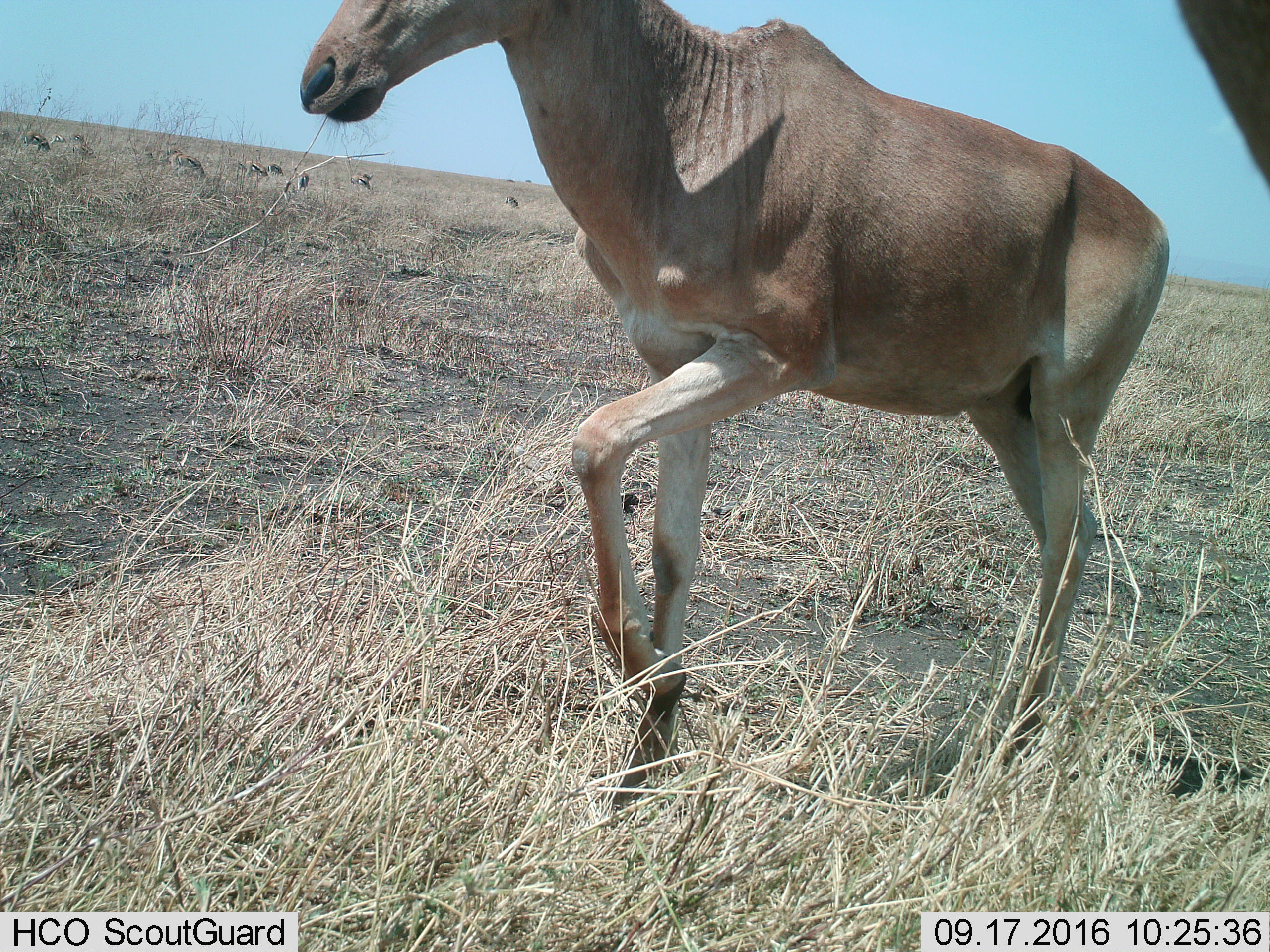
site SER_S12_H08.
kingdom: Animalia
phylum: Chordata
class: Mammalia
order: Artiodactyla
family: Bovidae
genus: Eudorcas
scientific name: Eudorcas thomsonii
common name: thomson's gazelle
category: gazellethomsons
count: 11-50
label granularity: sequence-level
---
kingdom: Animalia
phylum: Chordata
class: Mammalia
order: Artiodactyla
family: Bovidae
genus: Alcelaphus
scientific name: Alcelaphus buselaphus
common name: hartebeest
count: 1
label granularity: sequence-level